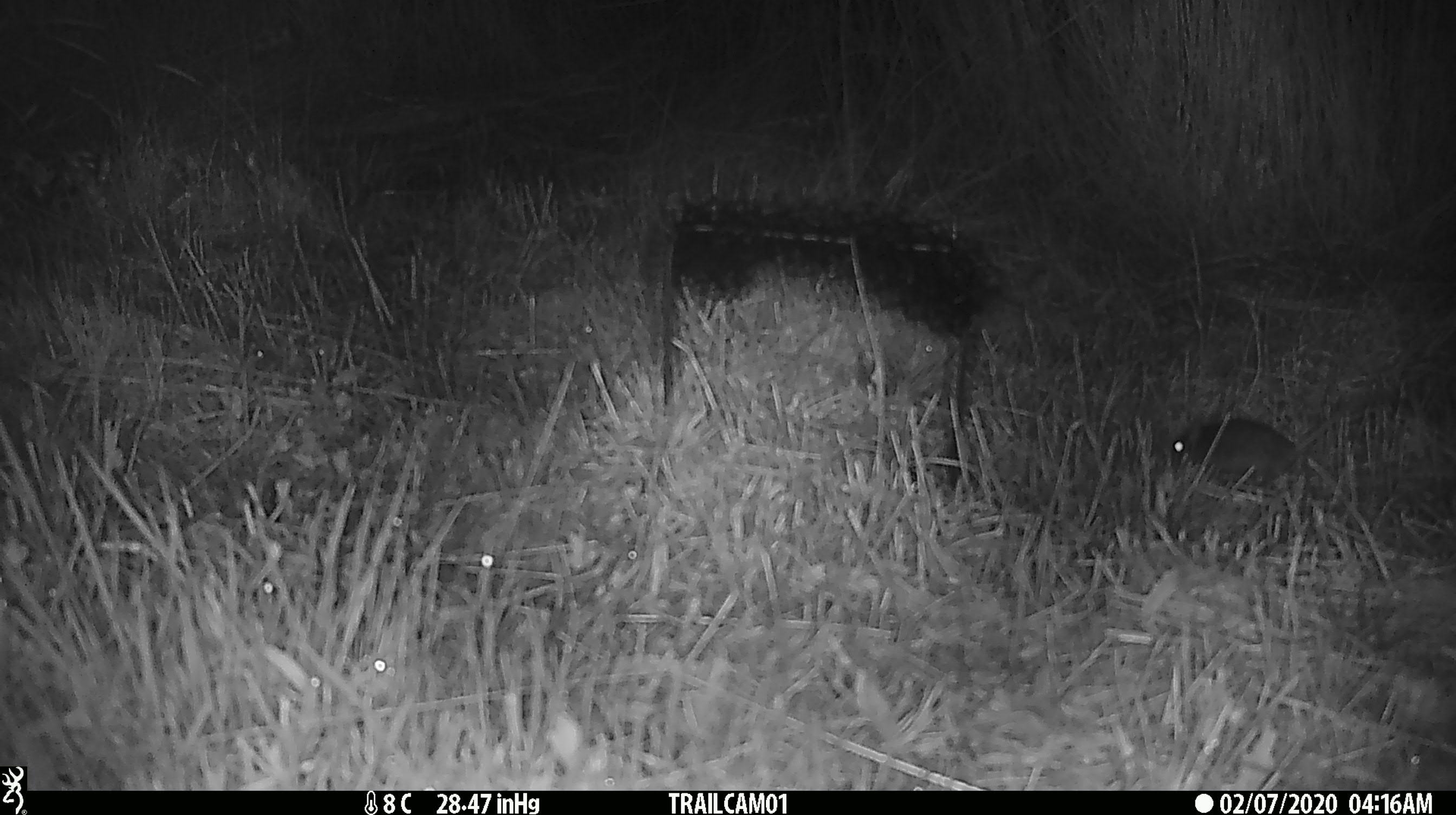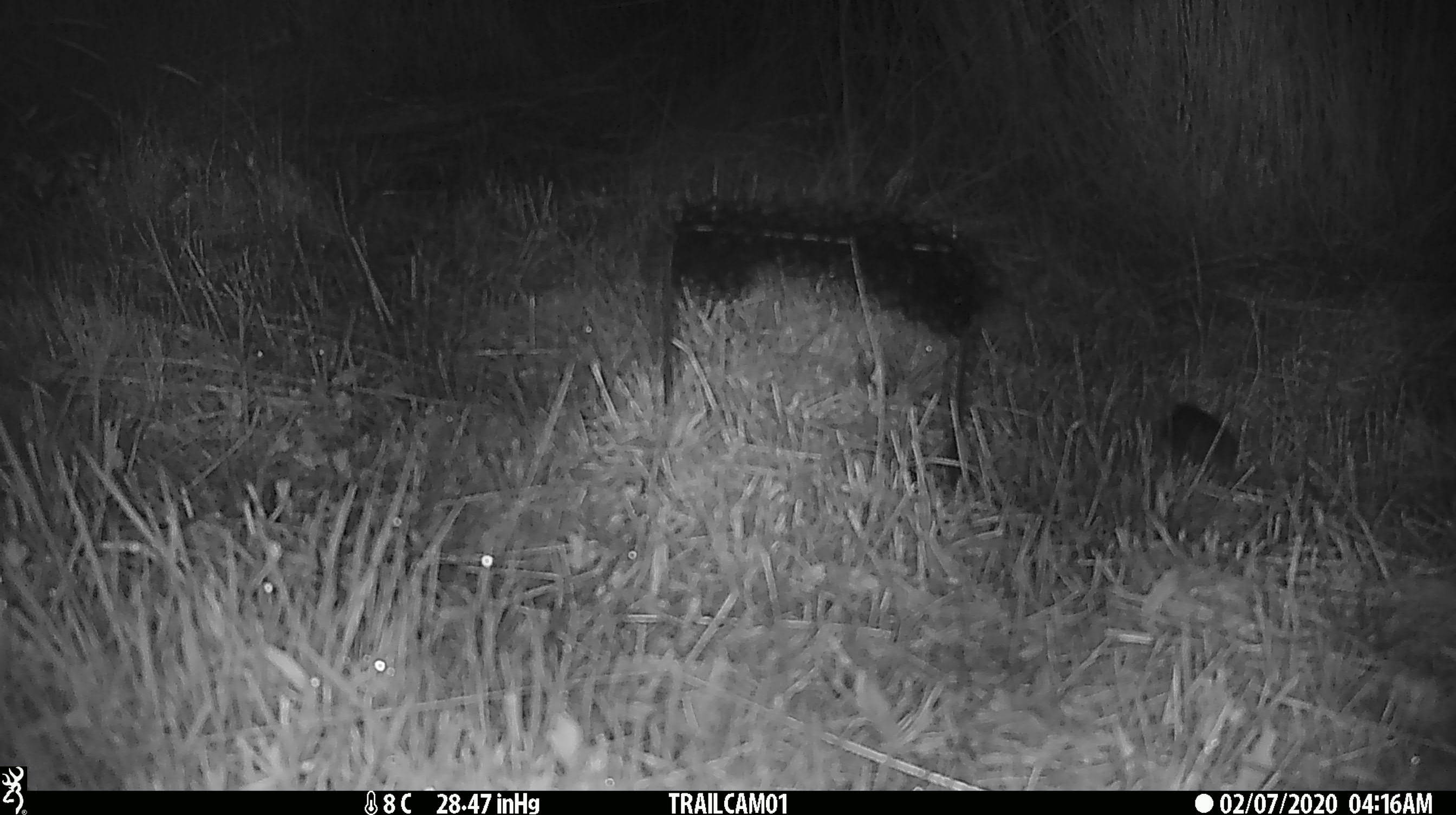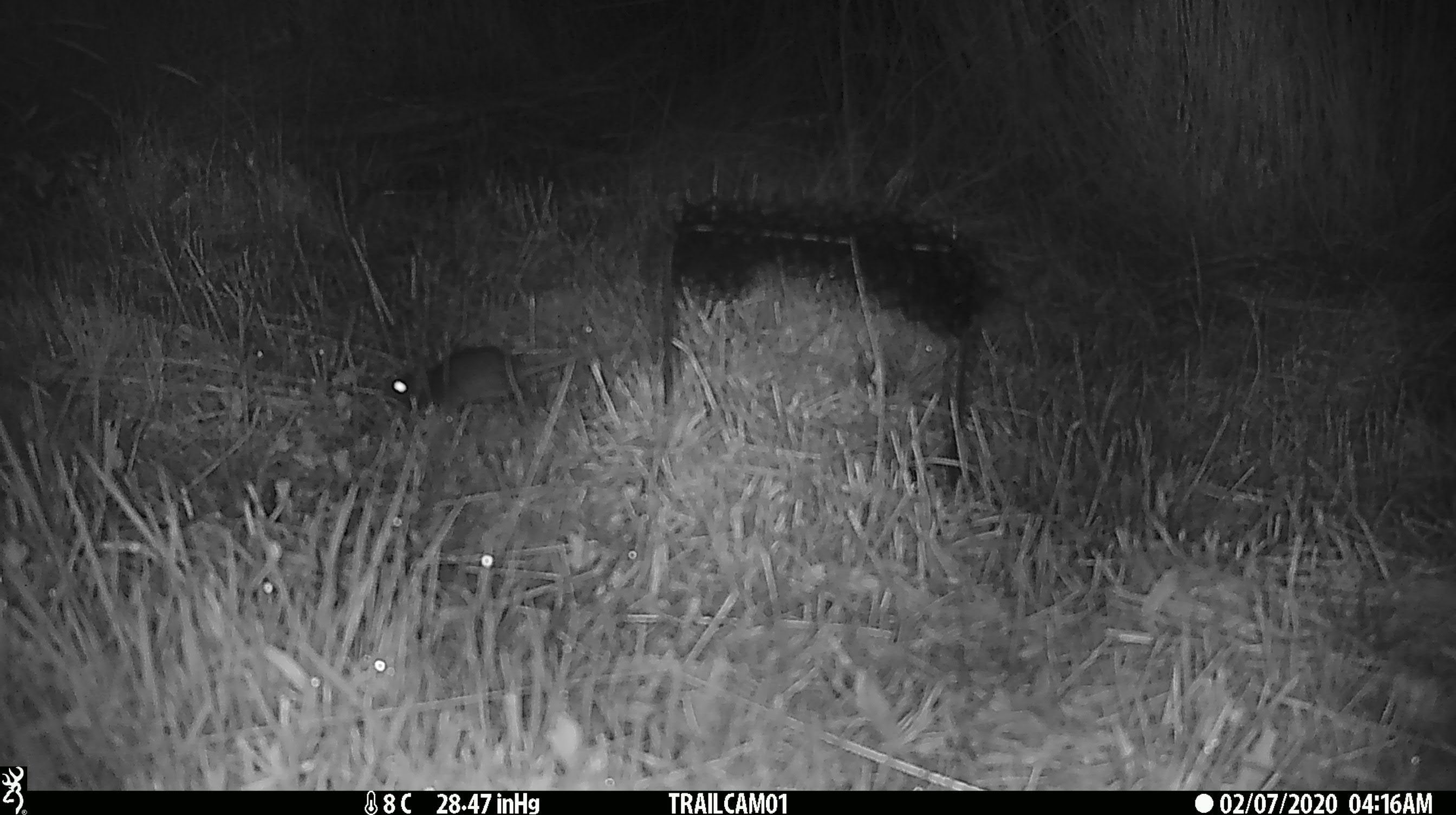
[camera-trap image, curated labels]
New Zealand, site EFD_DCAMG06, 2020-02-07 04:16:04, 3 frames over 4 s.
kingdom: Animalia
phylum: Chordata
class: Mammalia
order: Rodentia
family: Muridae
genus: Mus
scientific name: Mus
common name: mouse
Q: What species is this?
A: Mouse (Mus).